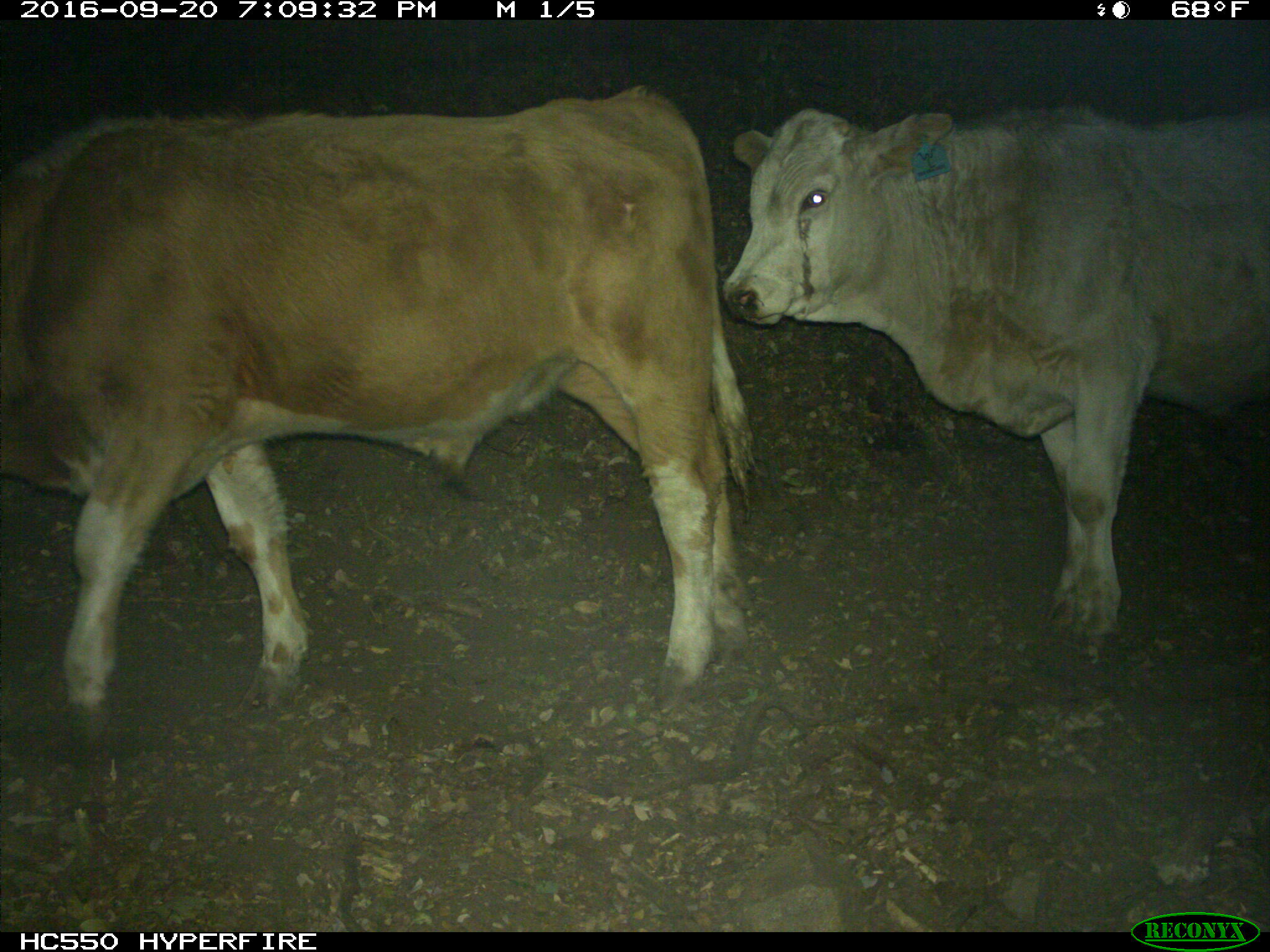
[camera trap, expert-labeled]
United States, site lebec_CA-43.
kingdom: Animalia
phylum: Chordata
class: Mammalia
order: Artiodactyla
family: Bovidae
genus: Bos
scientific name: Bos taurus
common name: domestic cow